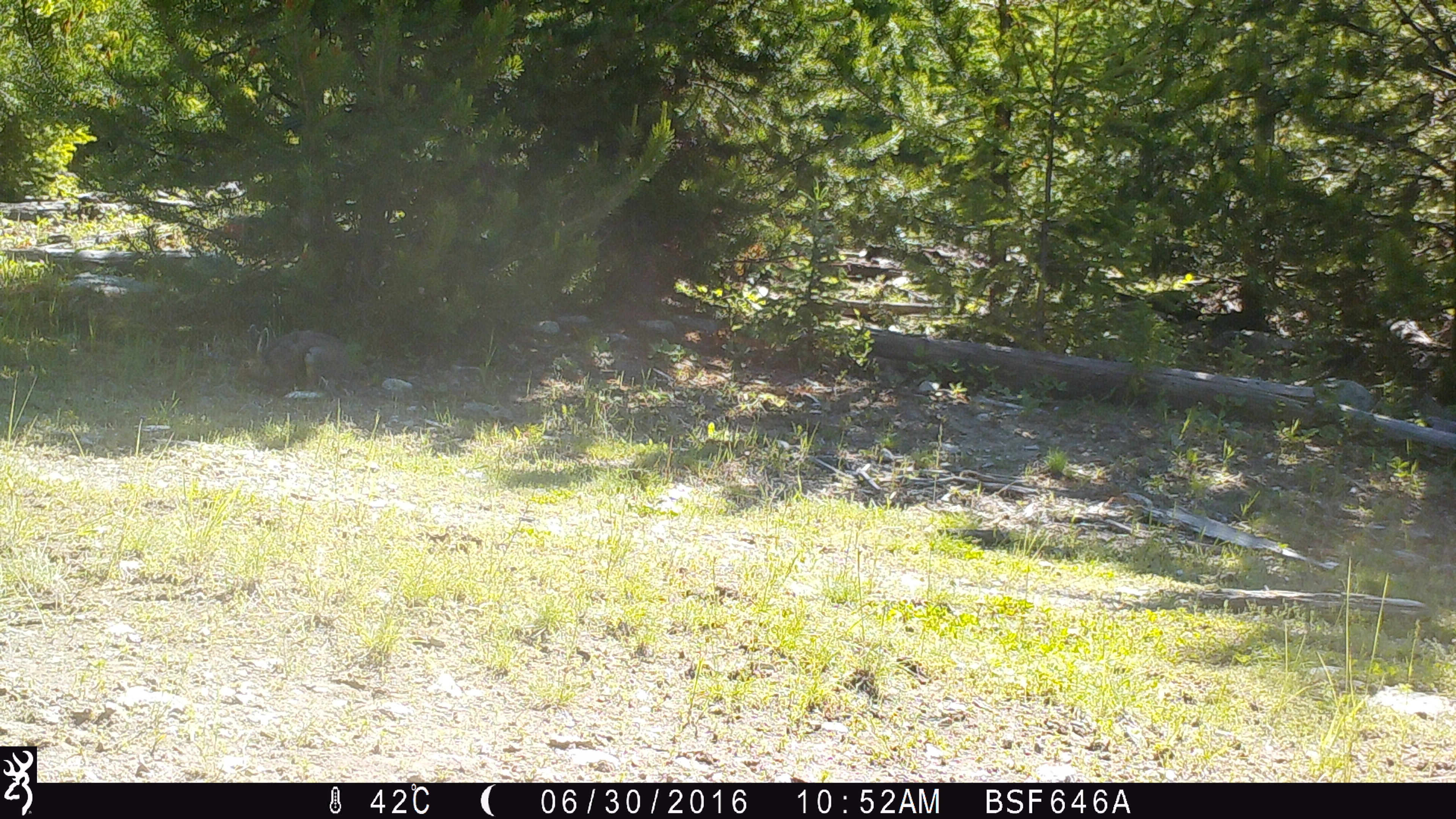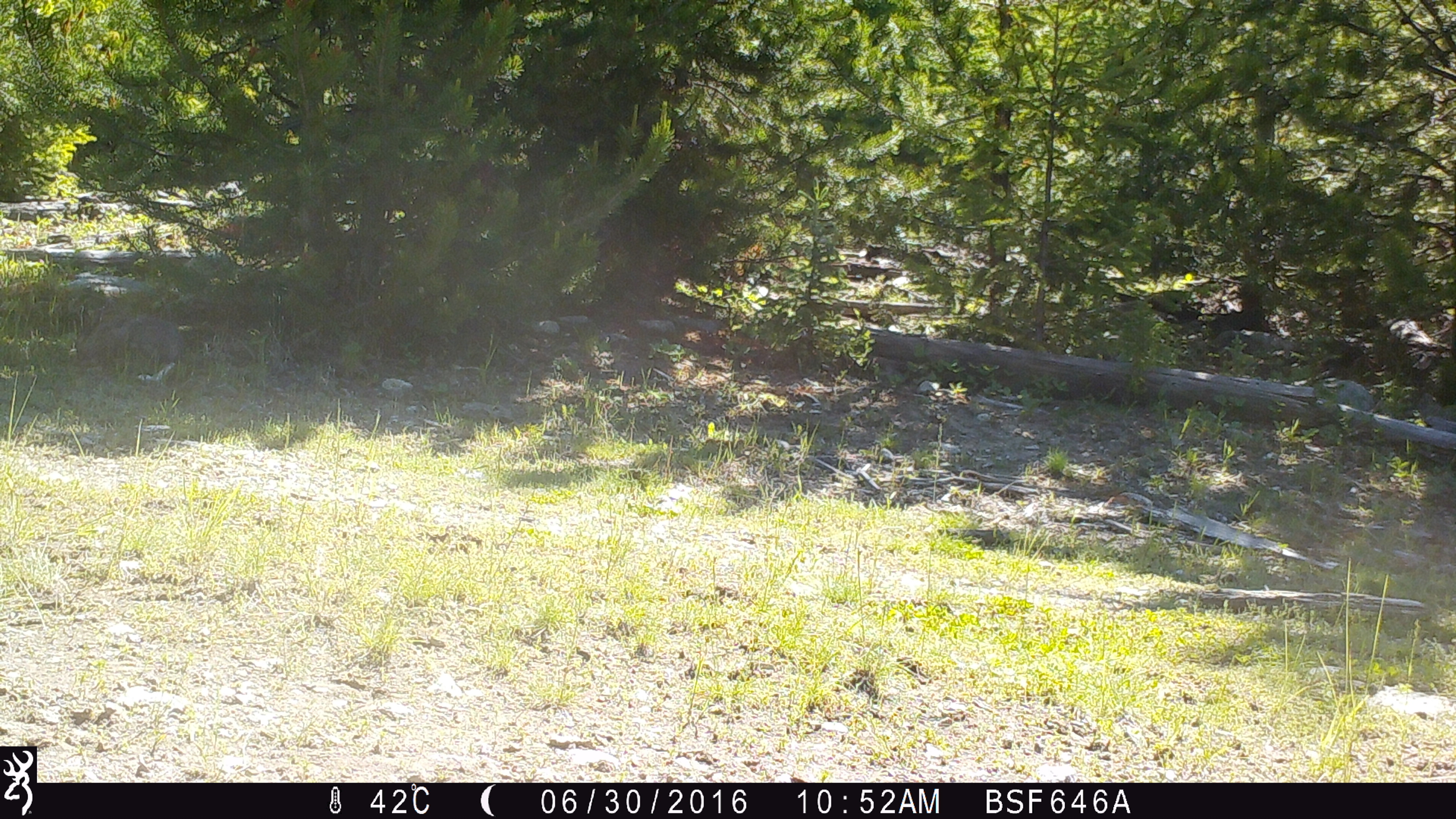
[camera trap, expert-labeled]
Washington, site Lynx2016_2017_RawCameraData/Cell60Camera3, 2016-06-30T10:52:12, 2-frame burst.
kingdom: Animalia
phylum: Chordata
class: Mammalia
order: Lagomorpha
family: Leporidae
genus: Lepus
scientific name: Lepus americanus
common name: snowshoe hare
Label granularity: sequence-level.